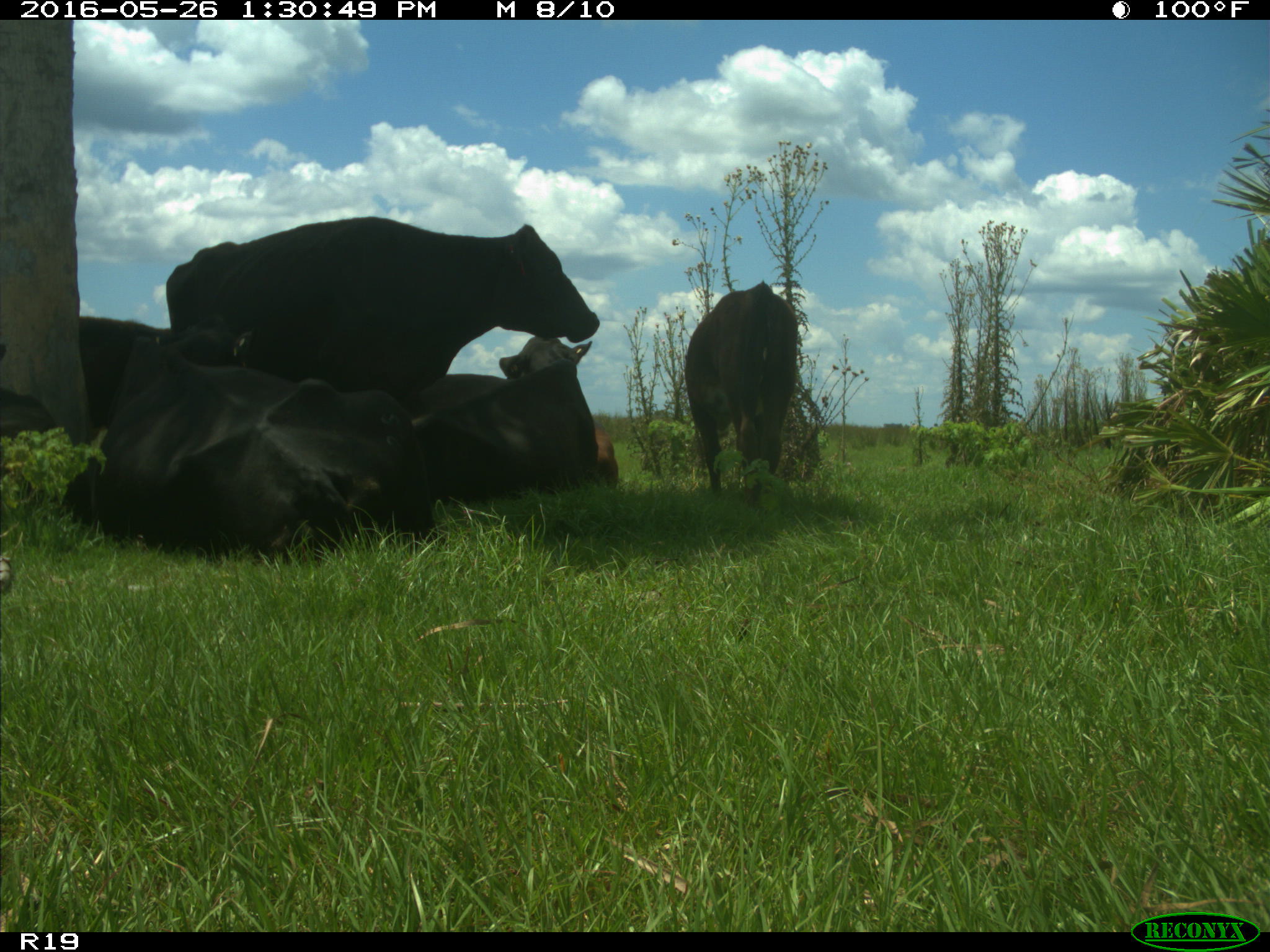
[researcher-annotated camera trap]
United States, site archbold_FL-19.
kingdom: Animalia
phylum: Chordata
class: Mammalia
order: Artiodactyla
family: Bovidae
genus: Bos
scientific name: Bos taurus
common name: domestic cow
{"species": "Bos taurus (domestic cow)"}